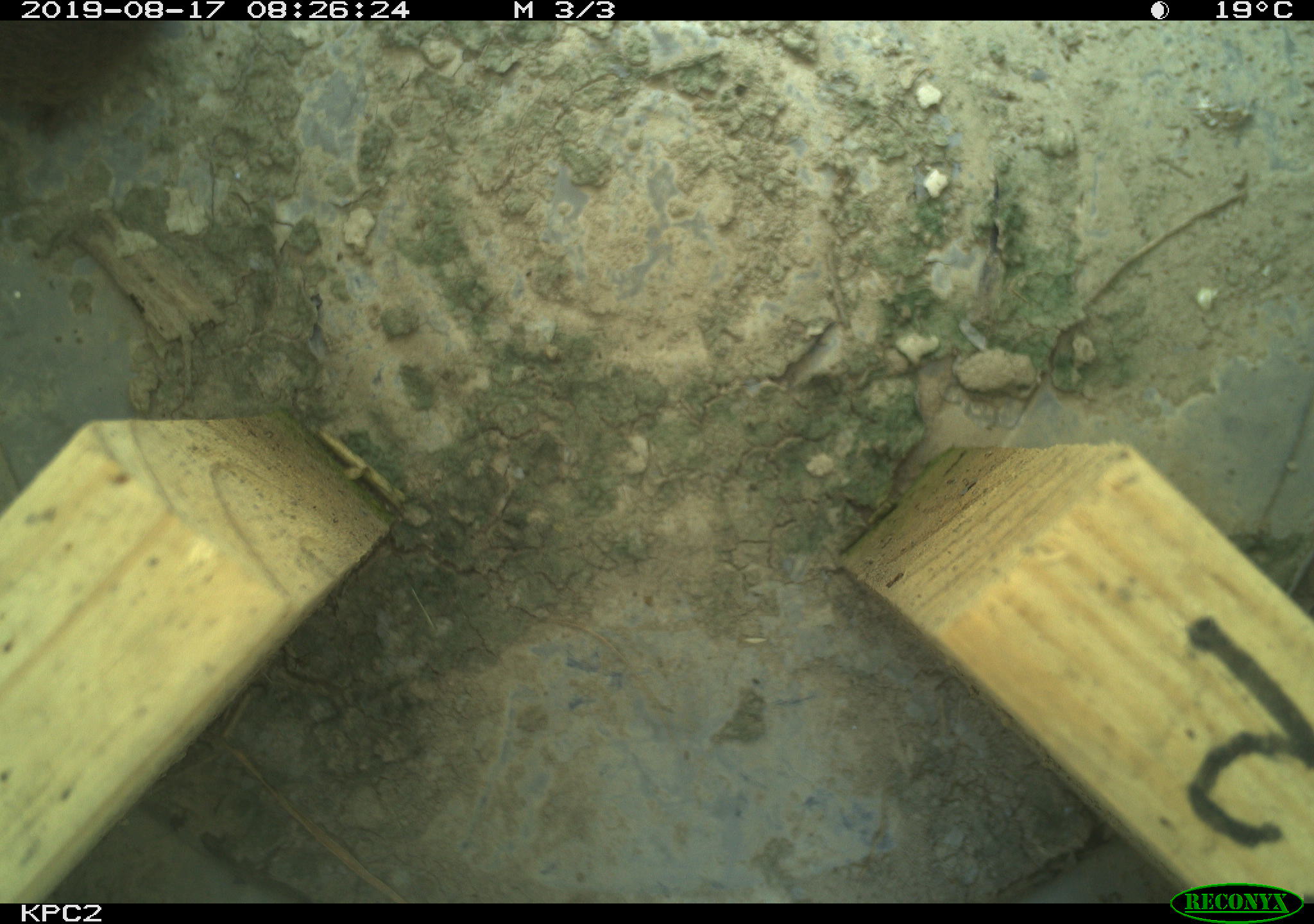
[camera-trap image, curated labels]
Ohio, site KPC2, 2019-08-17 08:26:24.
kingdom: Animalia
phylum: Chordata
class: Mammalia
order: Rodentia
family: Cricetidae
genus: Microtus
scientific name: Microtus pennsylvanicus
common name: meadow vole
Meadow vole (Microtus pennsylvanicus).